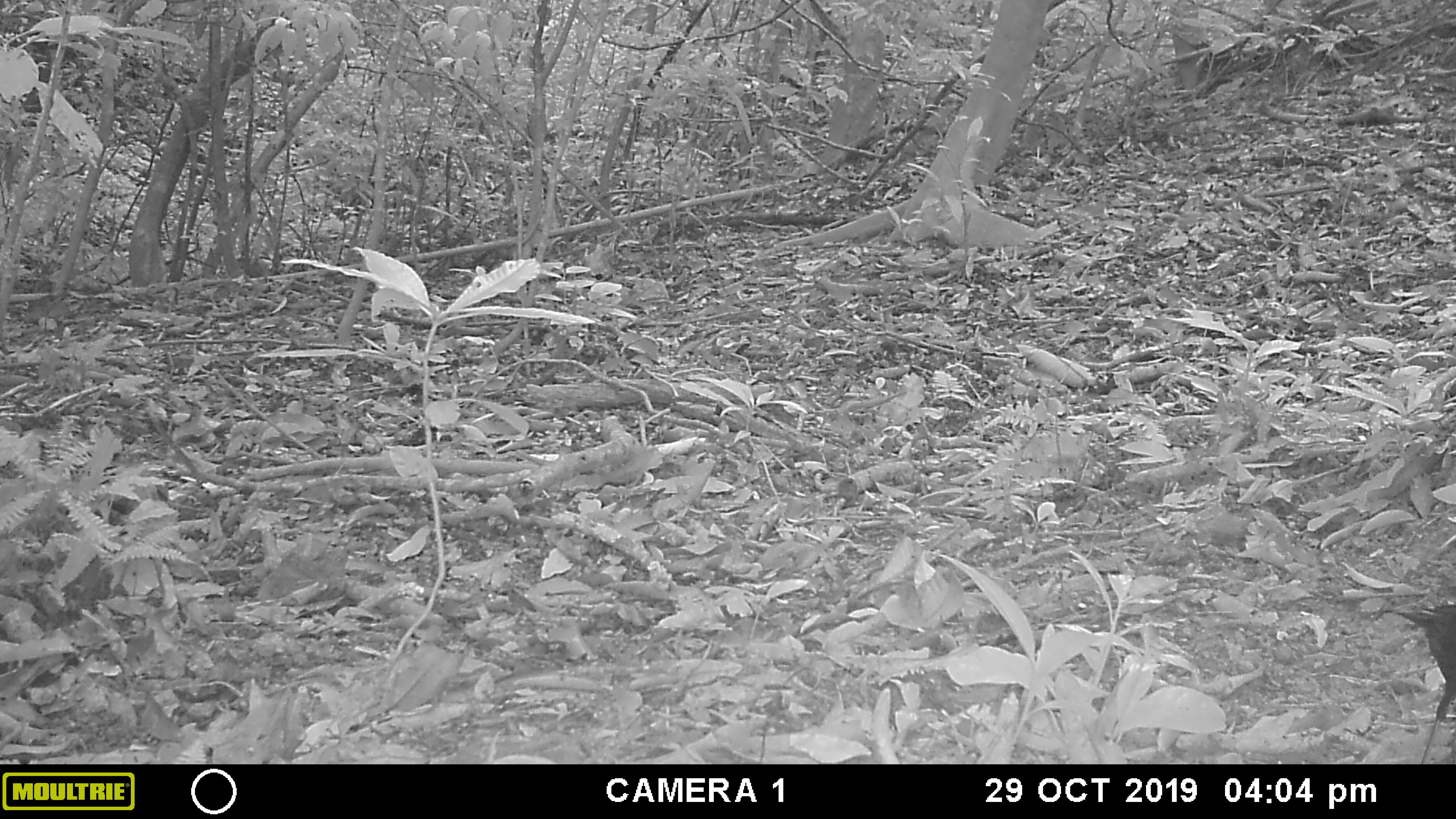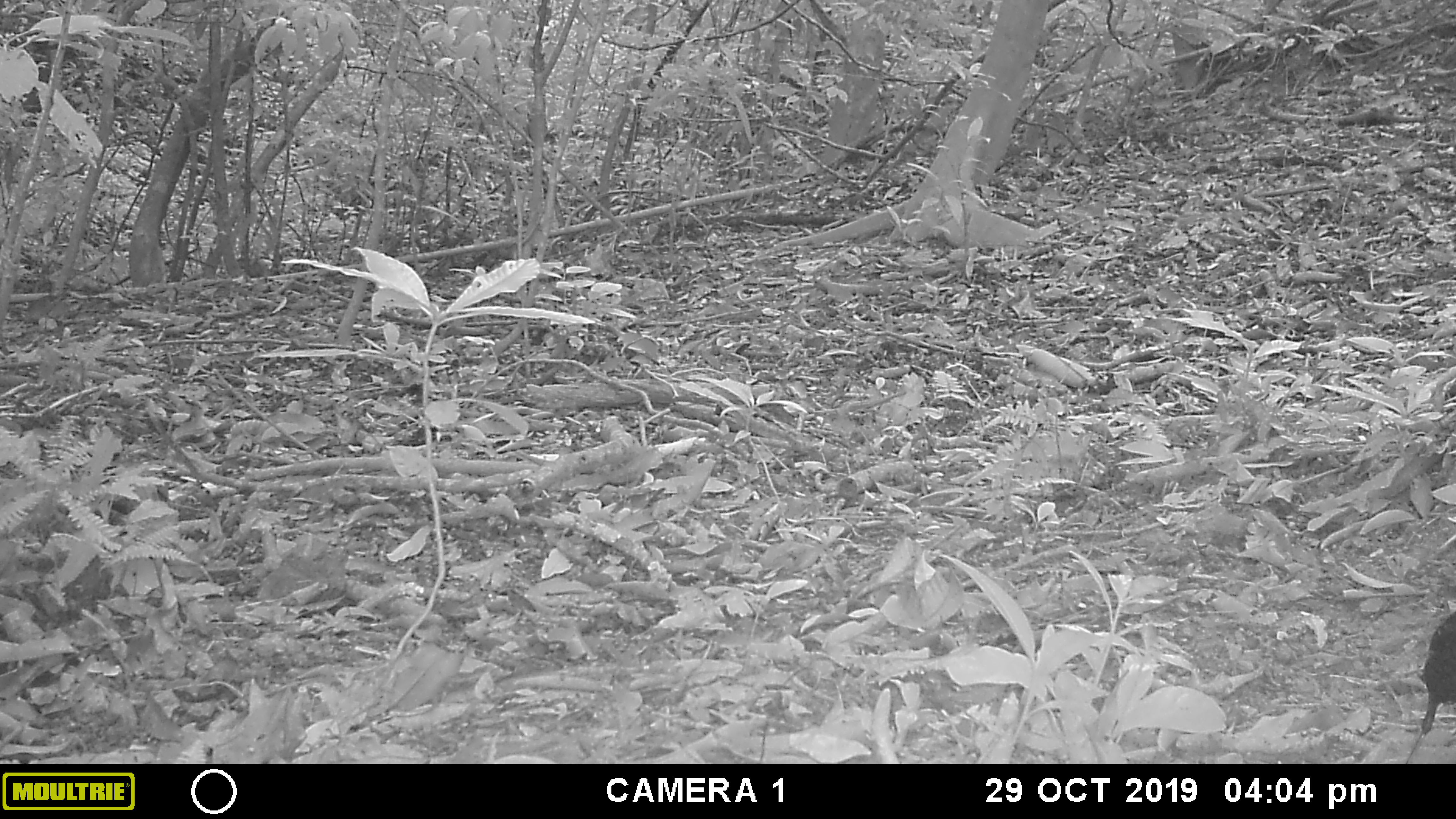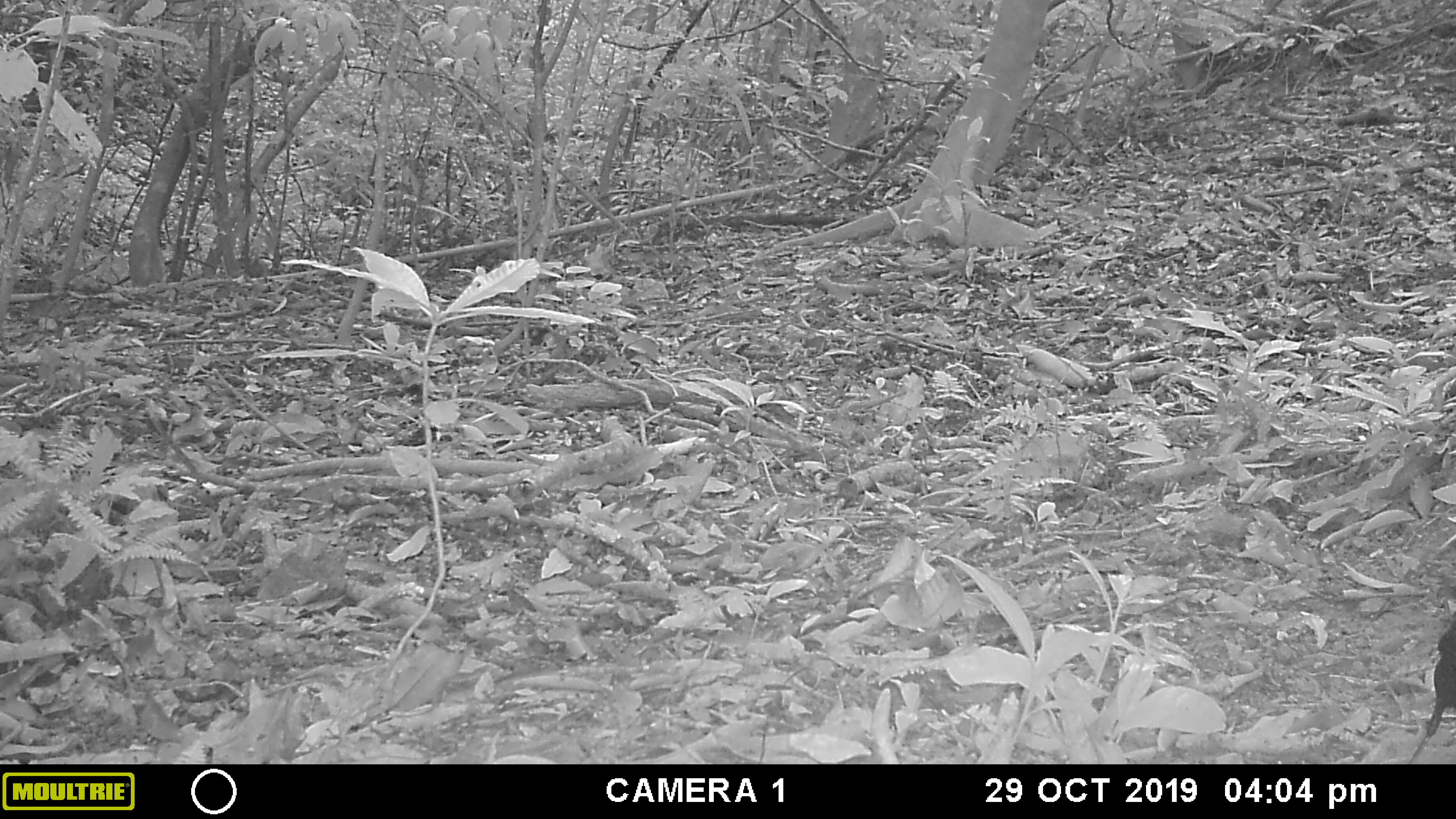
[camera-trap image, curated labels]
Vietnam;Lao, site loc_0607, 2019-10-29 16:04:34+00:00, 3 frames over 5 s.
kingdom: Animalia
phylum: Chordata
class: Aves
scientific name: Aves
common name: bird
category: unidentified bird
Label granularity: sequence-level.